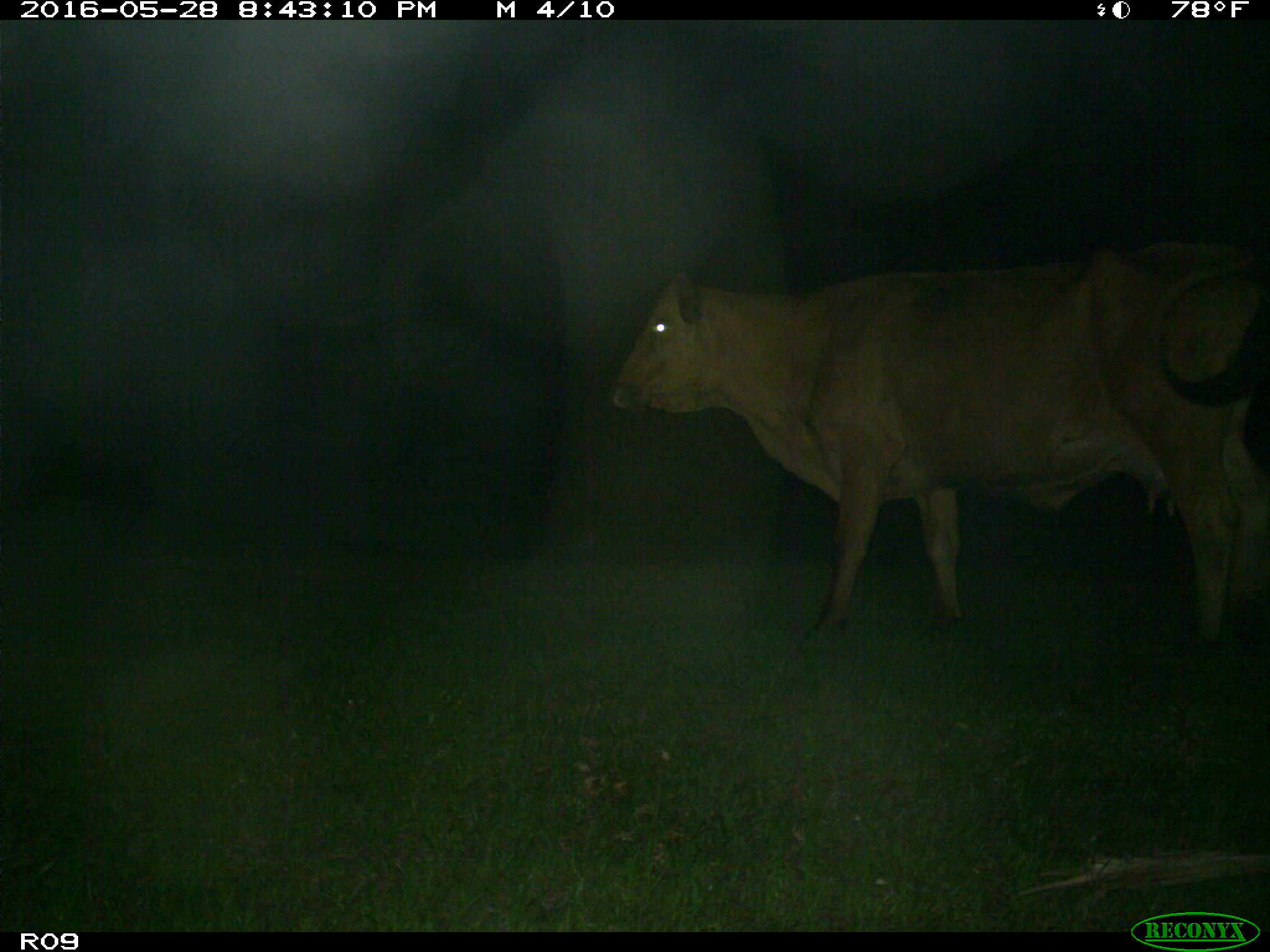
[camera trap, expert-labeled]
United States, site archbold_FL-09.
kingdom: Animalia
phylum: Chordata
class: Mammalia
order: Artiodactyla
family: Bovidae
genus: Bos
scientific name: Bos taurus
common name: domestic cow